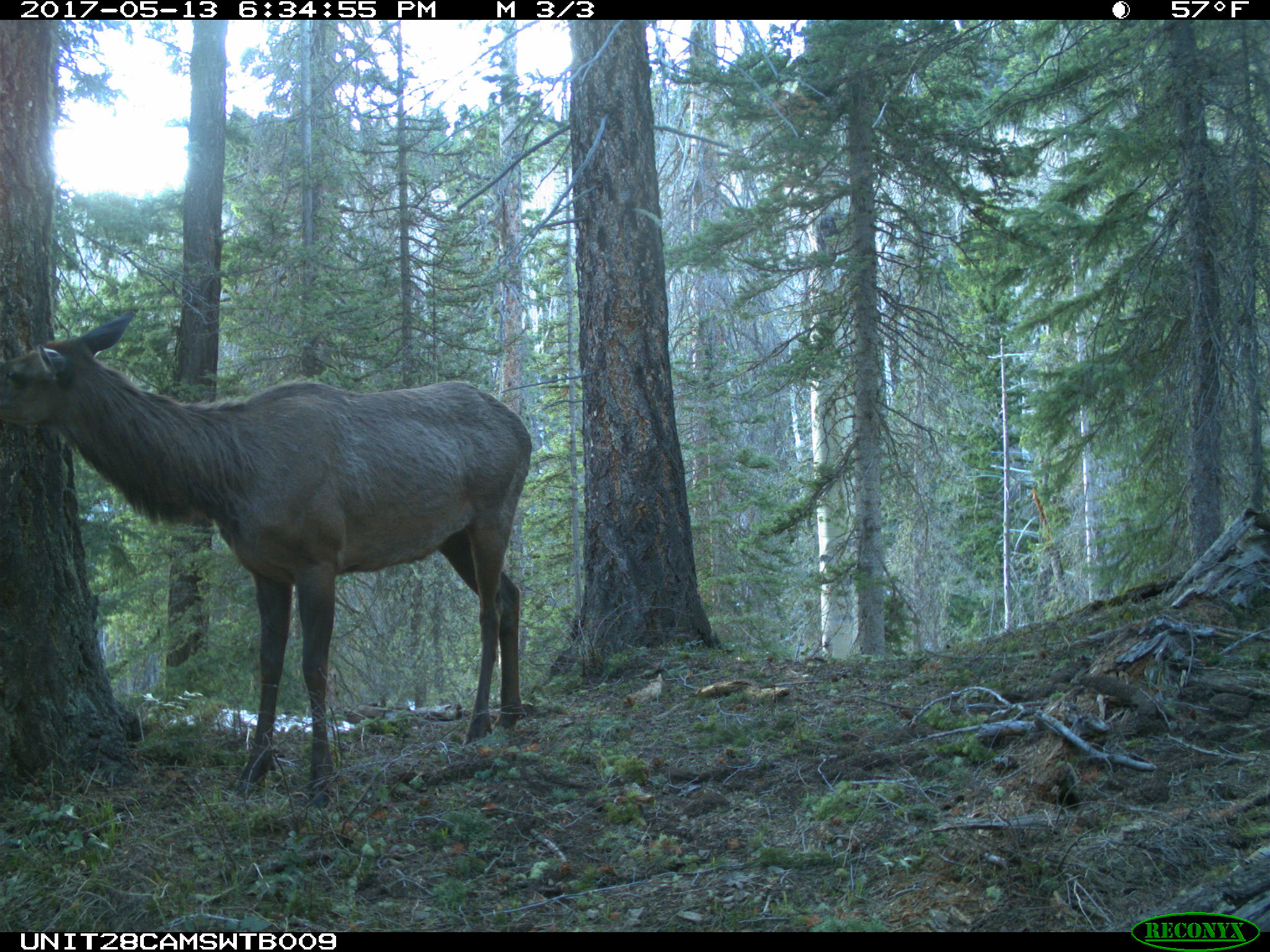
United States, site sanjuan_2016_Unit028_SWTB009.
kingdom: Animalia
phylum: Chordata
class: Mammalia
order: Artiodactyla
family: Cervidae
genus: Cervus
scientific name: Cervus elaphus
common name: red deer